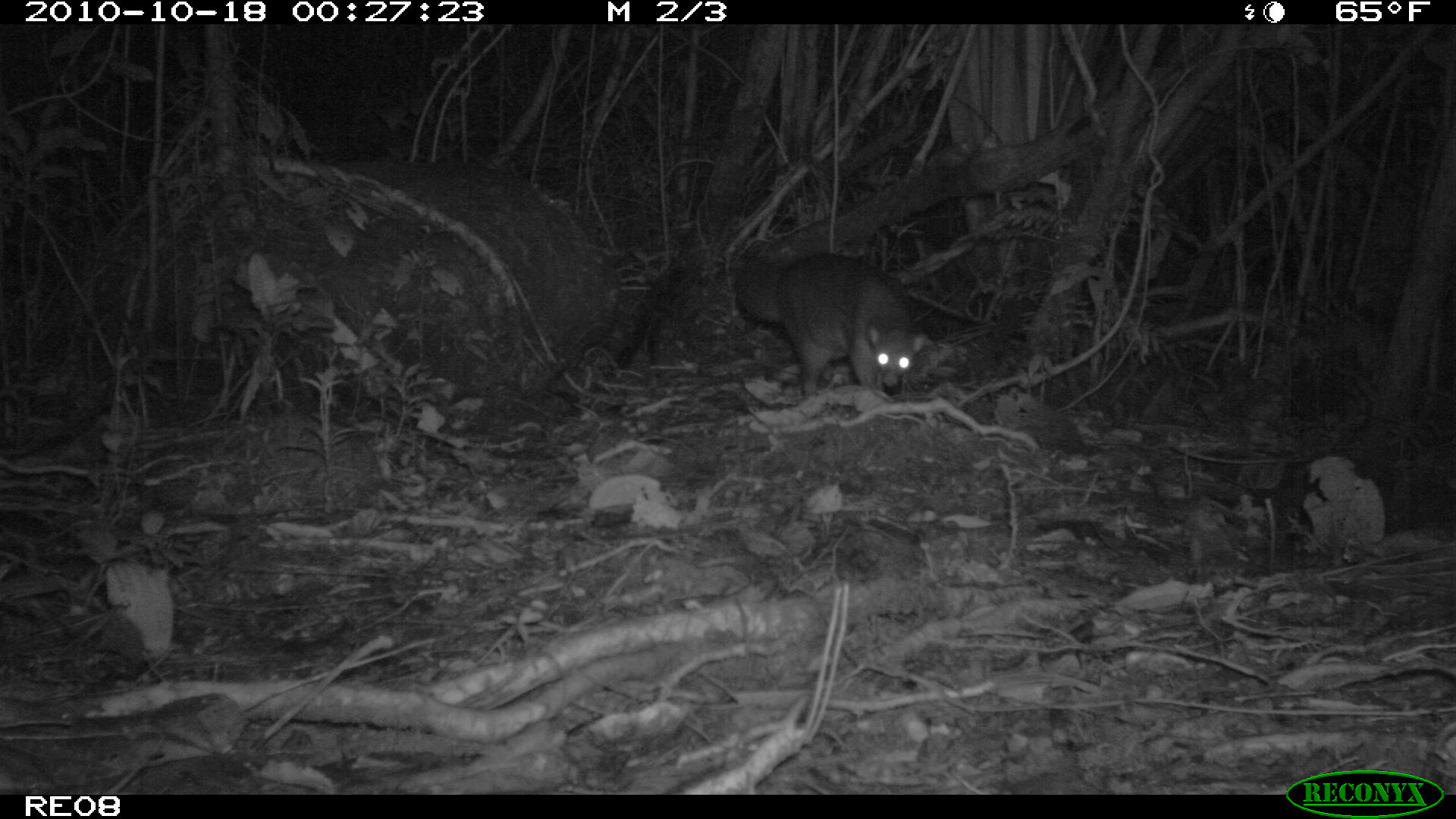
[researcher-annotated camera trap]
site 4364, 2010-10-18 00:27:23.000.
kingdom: Animalia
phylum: Chordata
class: Mammalia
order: Carnivora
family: Eupleridae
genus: Eupleres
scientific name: Eupleres goudotii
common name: falanouc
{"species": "Eupleres goudotii (falanouc)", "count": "1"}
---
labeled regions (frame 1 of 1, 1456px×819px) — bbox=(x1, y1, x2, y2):
eupleres goudotii: bbox=(733, 250, 928, 399)